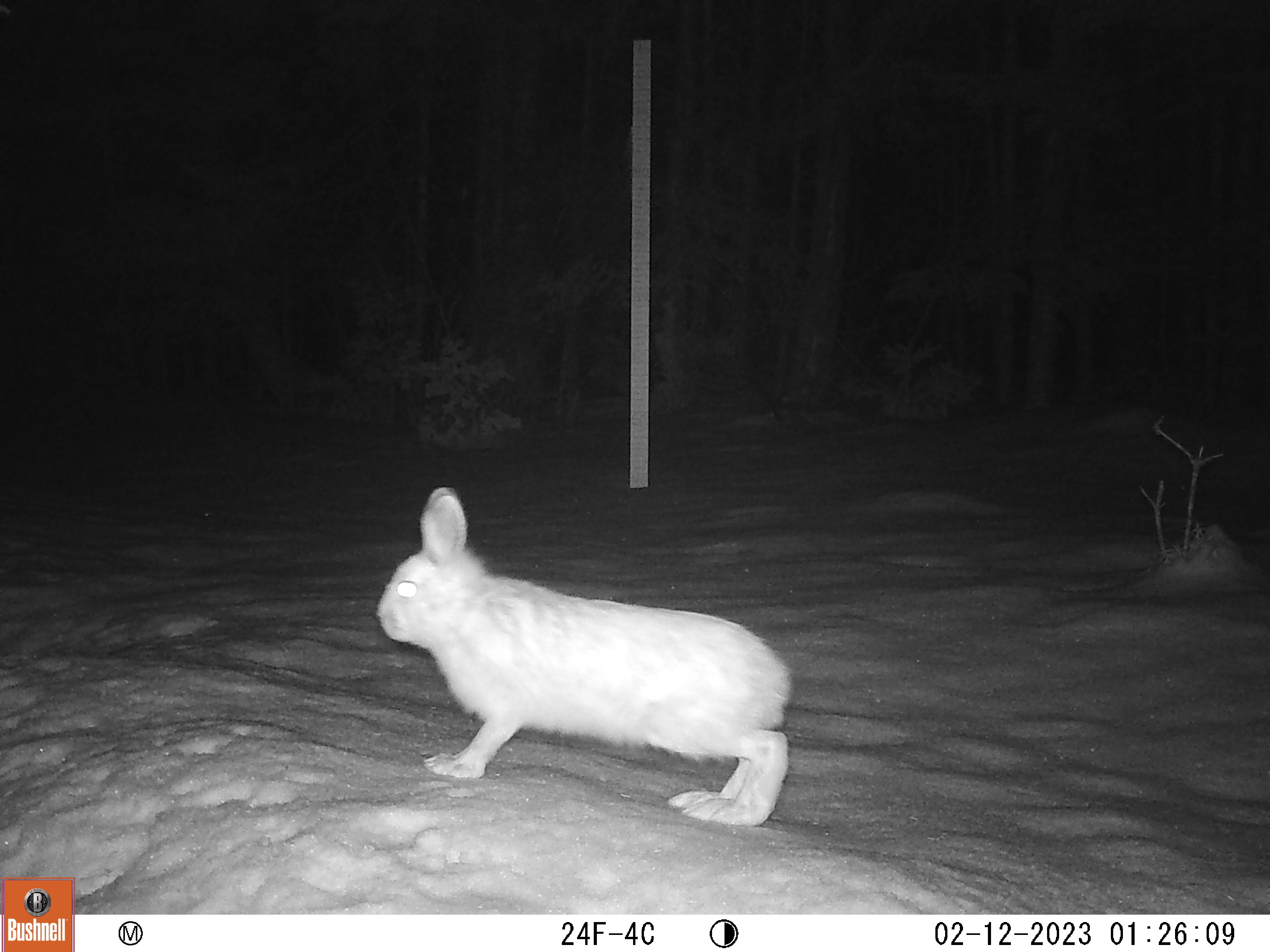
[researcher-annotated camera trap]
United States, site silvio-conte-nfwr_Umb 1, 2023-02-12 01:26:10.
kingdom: Animalia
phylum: Chordata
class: Mammalia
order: Lagomorpha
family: Leporidae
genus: Lepus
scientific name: Lepus americanus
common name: snowshoe hare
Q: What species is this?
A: Snowshoe hare (Lepus americanus).